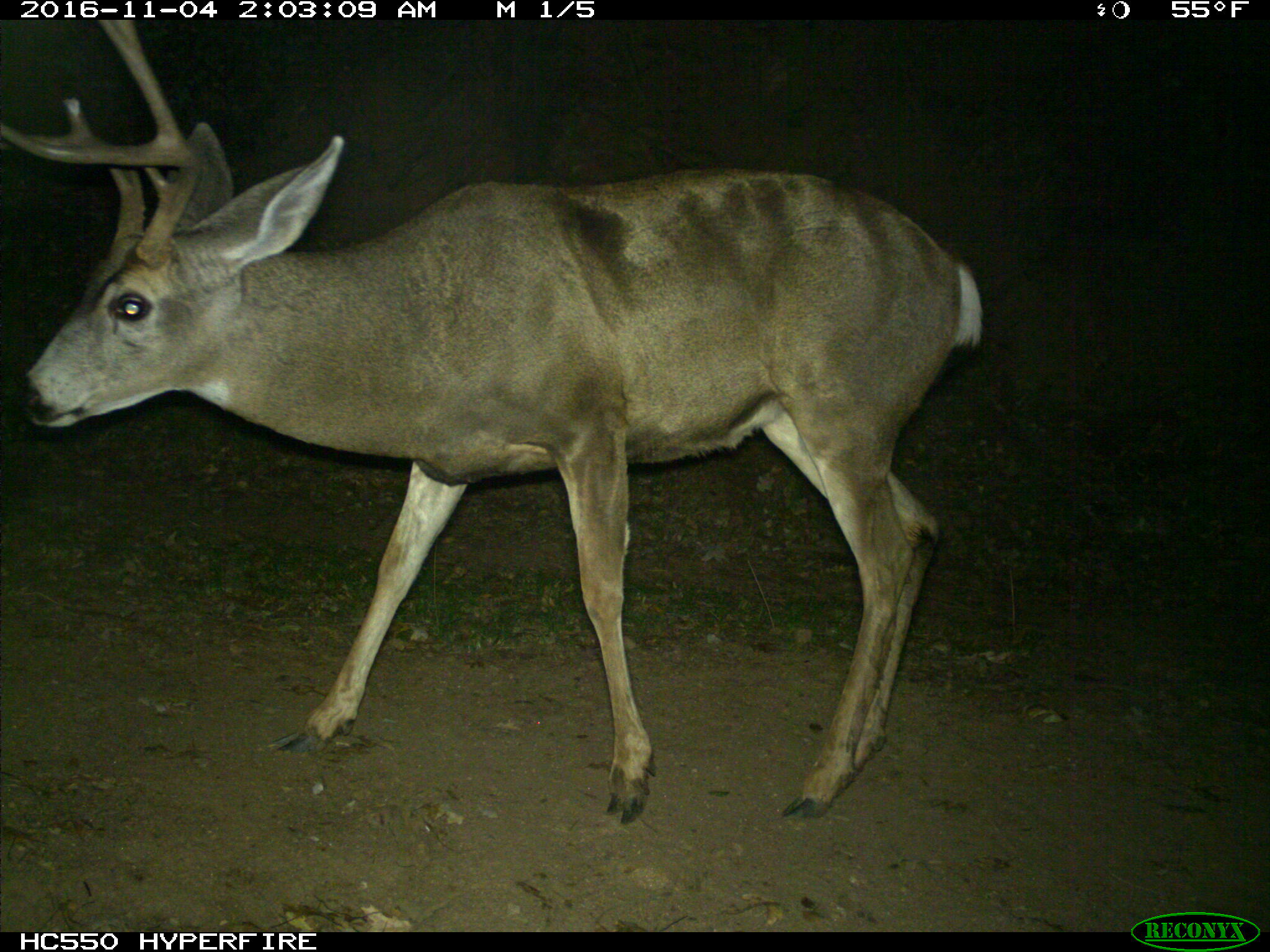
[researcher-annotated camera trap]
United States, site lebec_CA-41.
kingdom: Animalia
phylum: Chordata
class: Mammalia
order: Artiodactyla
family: Cervidae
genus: Odocoileus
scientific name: Odocoileus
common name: deer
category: unidentified deer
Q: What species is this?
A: Unidentified deer (deer) (Odocoileus).